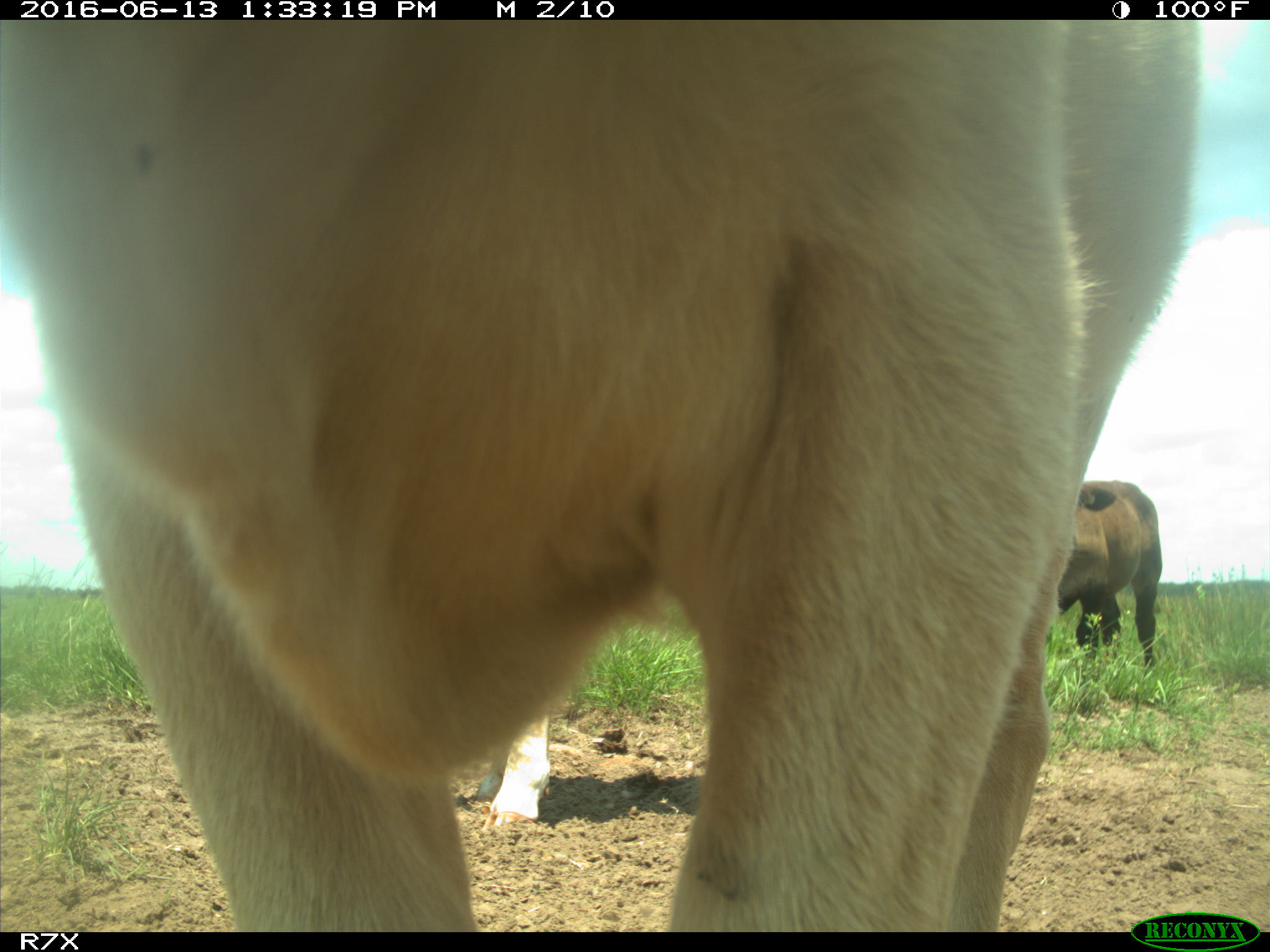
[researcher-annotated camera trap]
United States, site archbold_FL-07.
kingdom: Animalia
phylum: Chordata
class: Mammalia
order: Artiodactyla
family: Bovidae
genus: Bos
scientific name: Bos taurus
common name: domestic cow